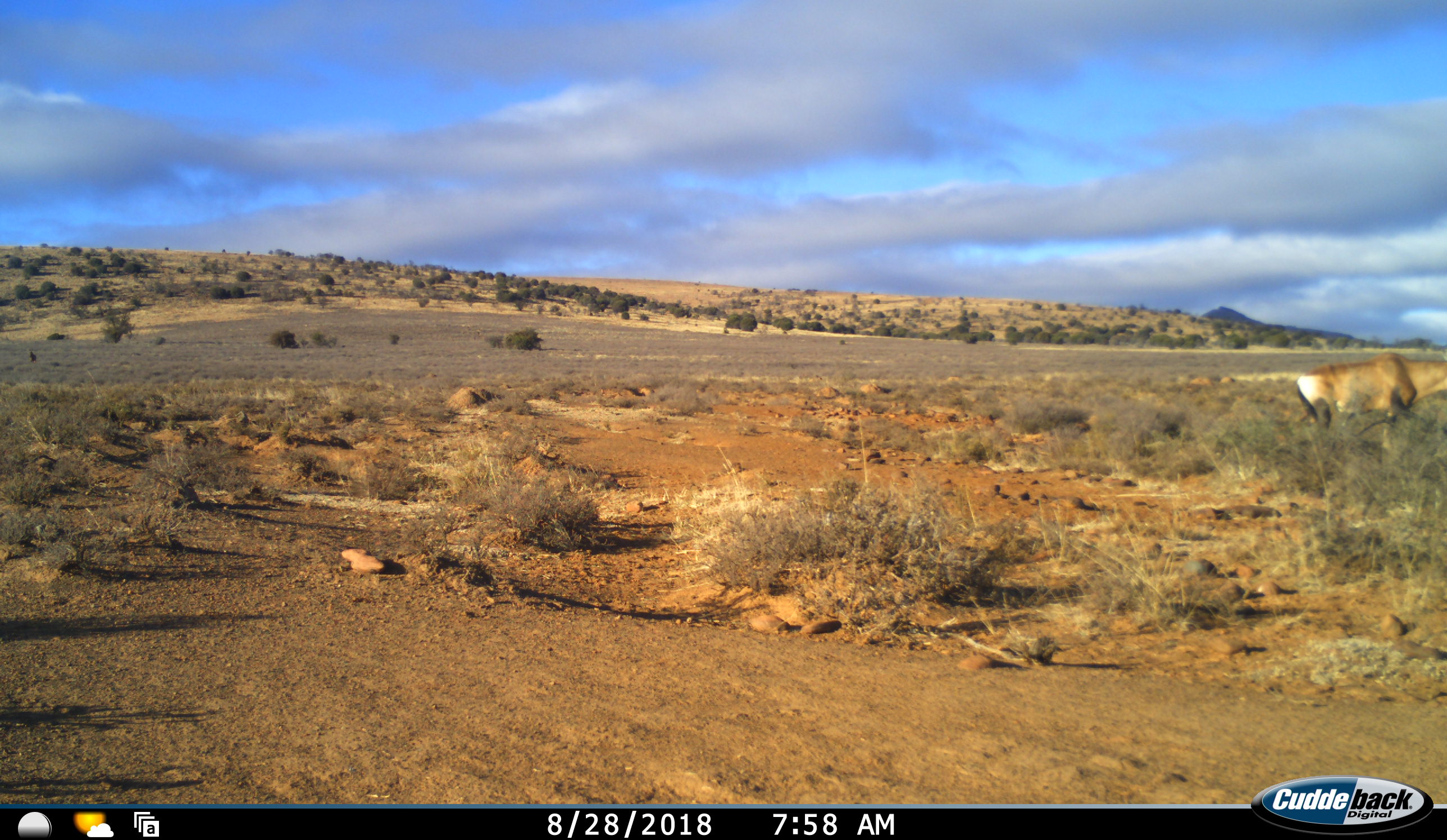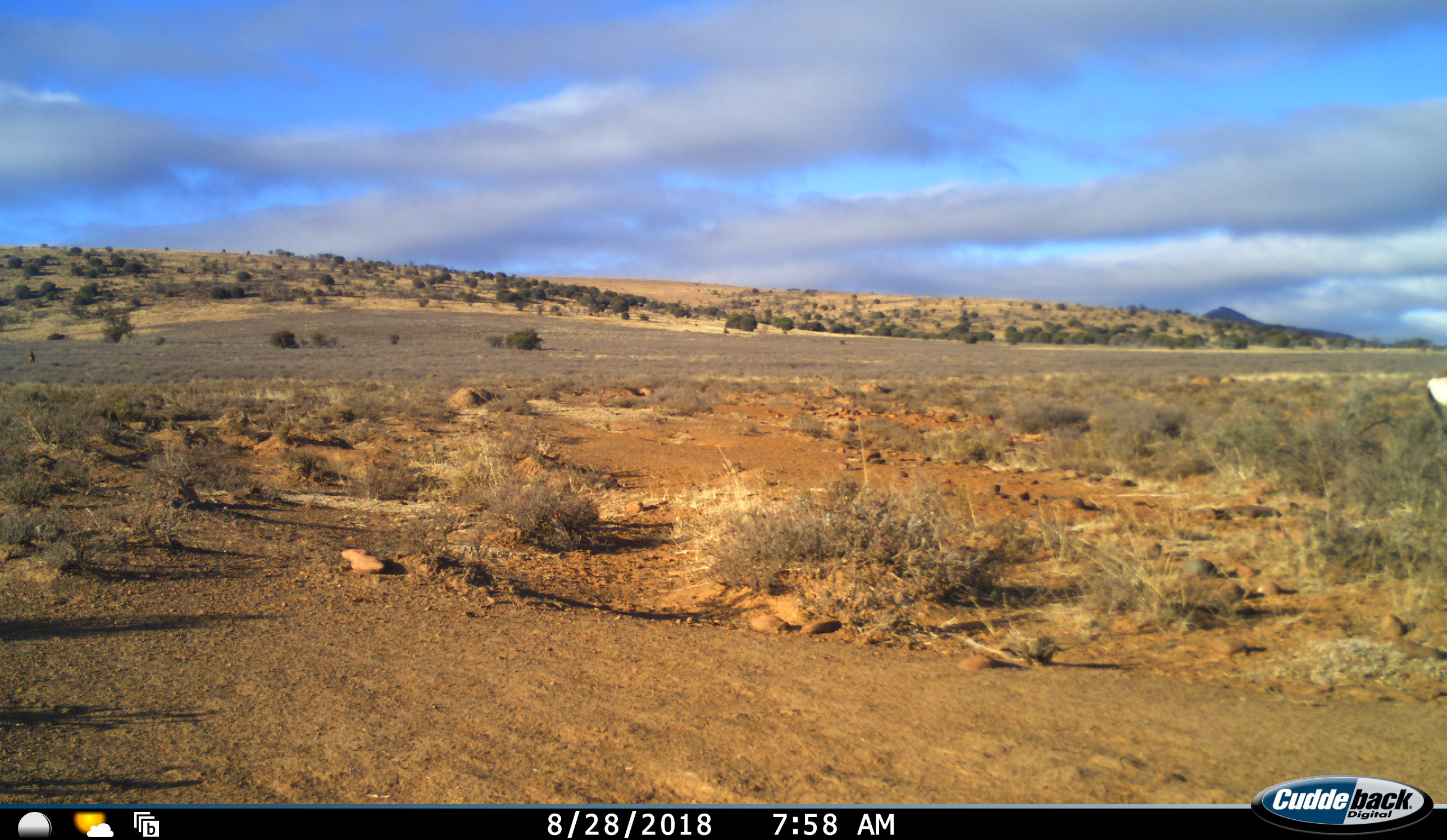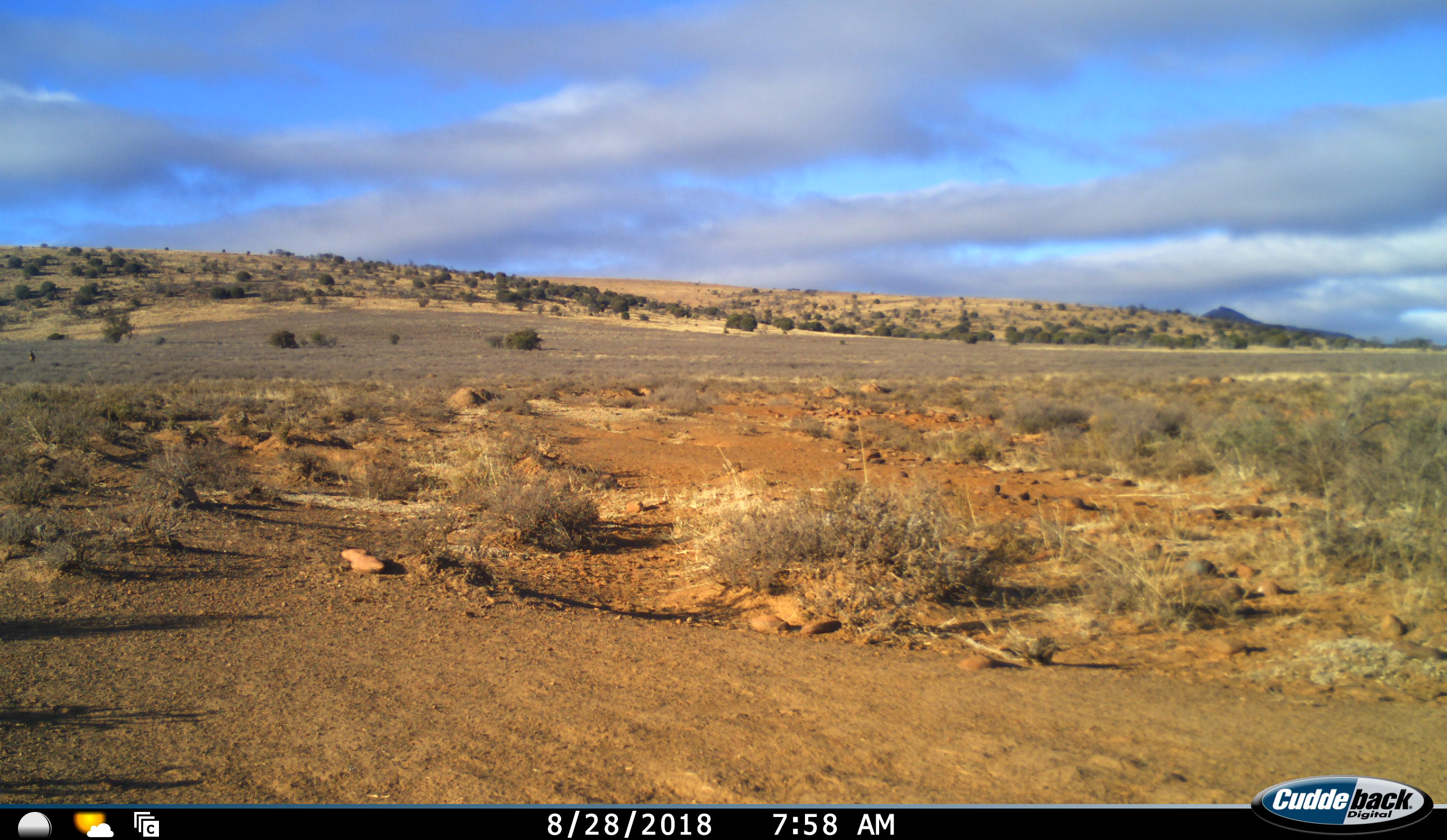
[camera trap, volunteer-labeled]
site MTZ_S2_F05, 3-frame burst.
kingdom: Animalia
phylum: Chordata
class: Mammalia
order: Artiodactyla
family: Bovidae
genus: Alcelaphus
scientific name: Alcelaphus buselaphus caama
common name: red hartebeest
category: hartebeestred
Hartebeestred (red hartebeest) (Alcelaphus buselaphus caama), count 1. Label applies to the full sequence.